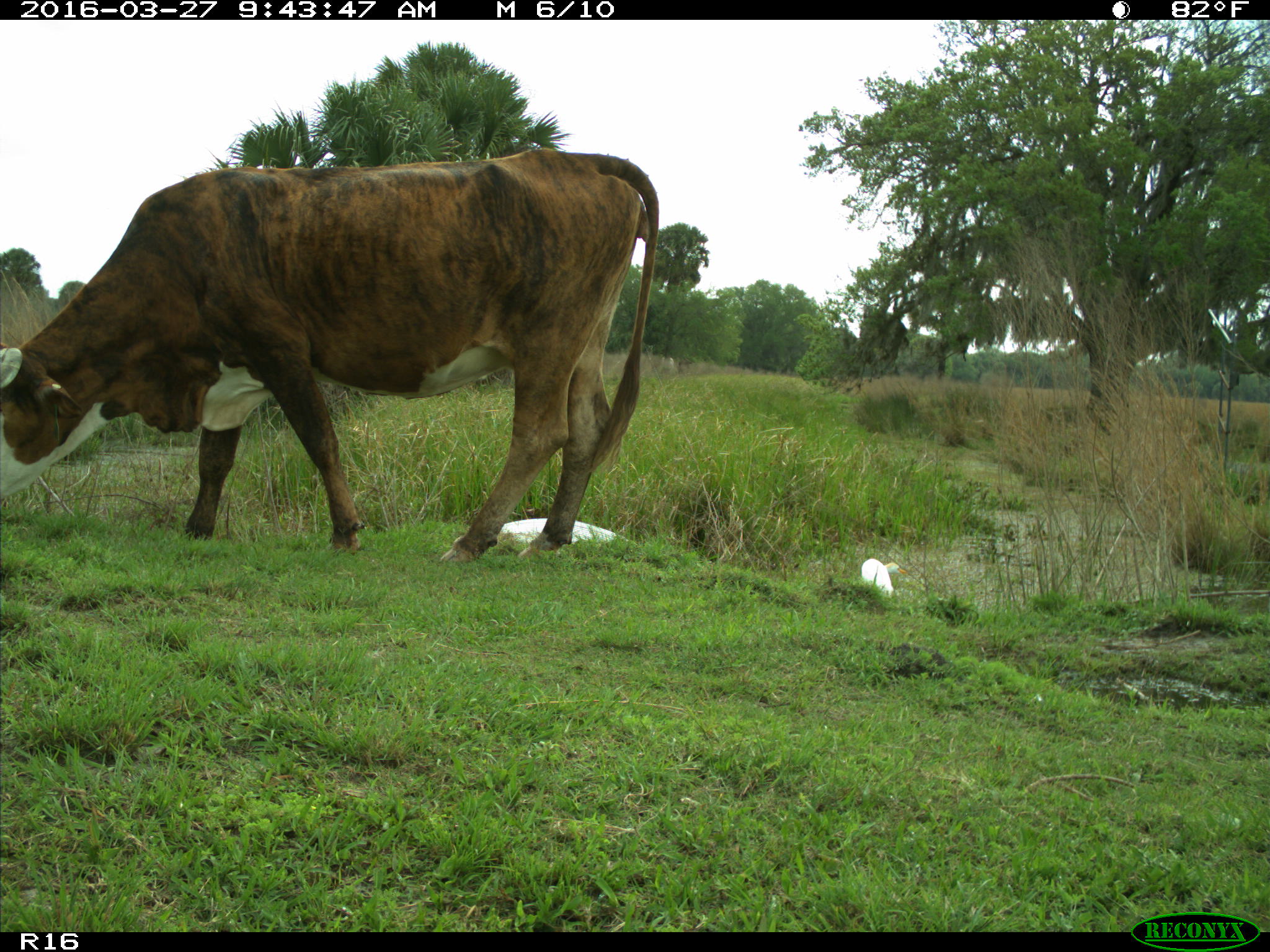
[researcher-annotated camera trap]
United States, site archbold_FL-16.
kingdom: Animalia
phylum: Chordata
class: Mammalia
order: Artiodactyla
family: Bovidae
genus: Bos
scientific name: Bos taurus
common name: domestic cow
Bos taurus (domestic cow).